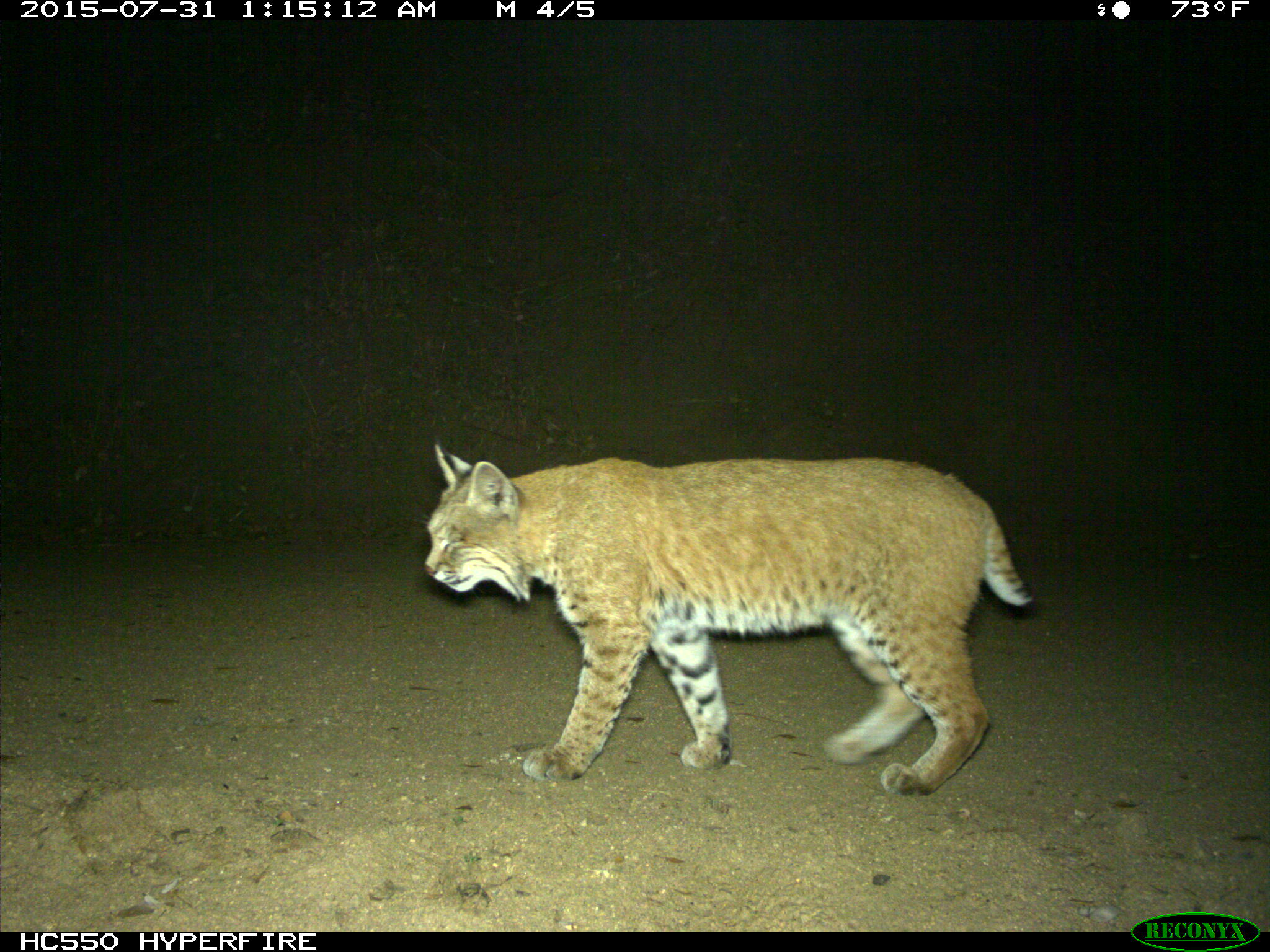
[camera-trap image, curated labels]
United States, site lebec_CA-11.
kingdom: Animalia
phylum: Chordata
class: Mammalia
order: Carnivora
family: Felidae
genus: Lynx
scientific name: Lynx rufus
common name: bobcat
Lynx rufus (bobcat).